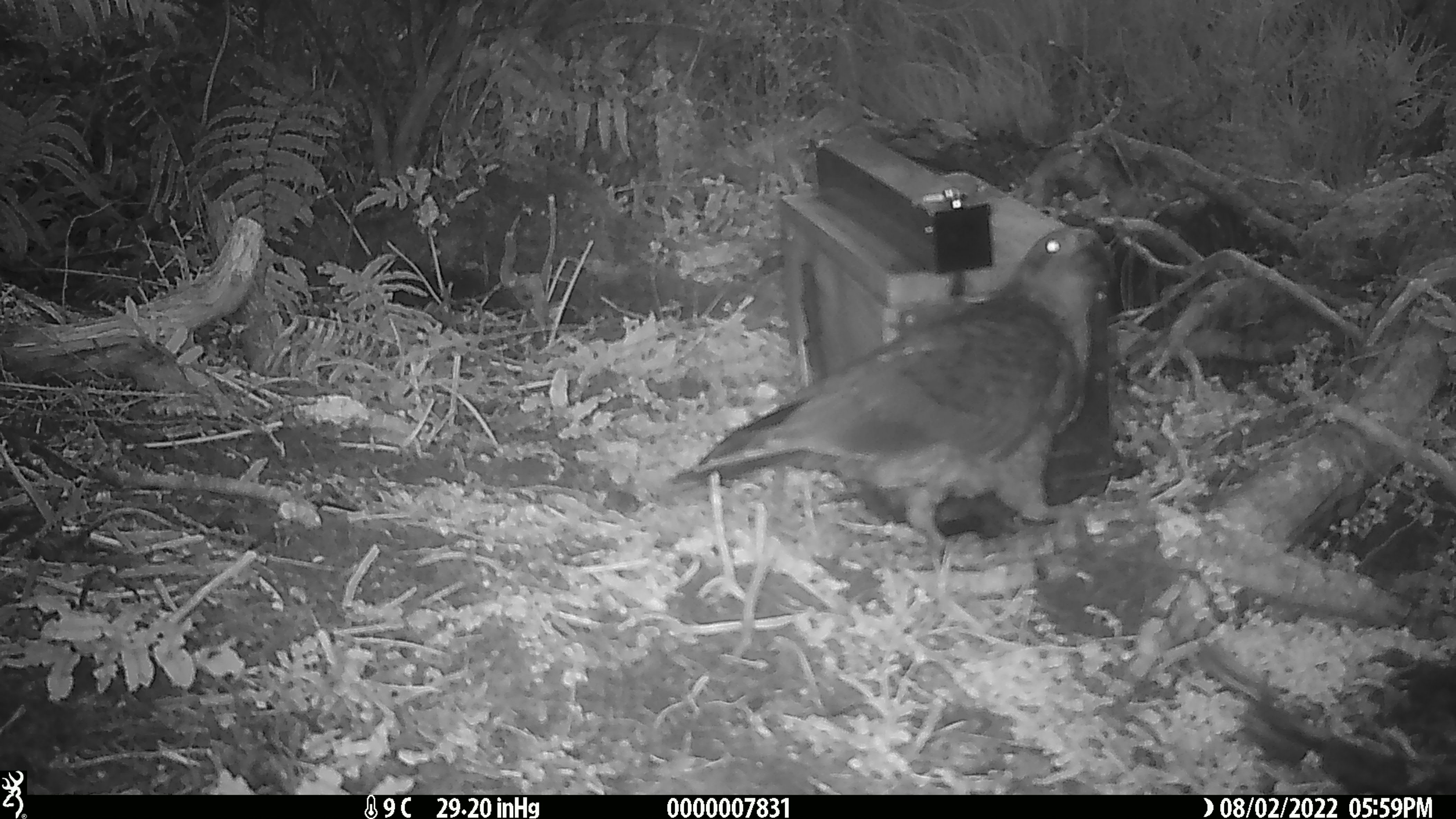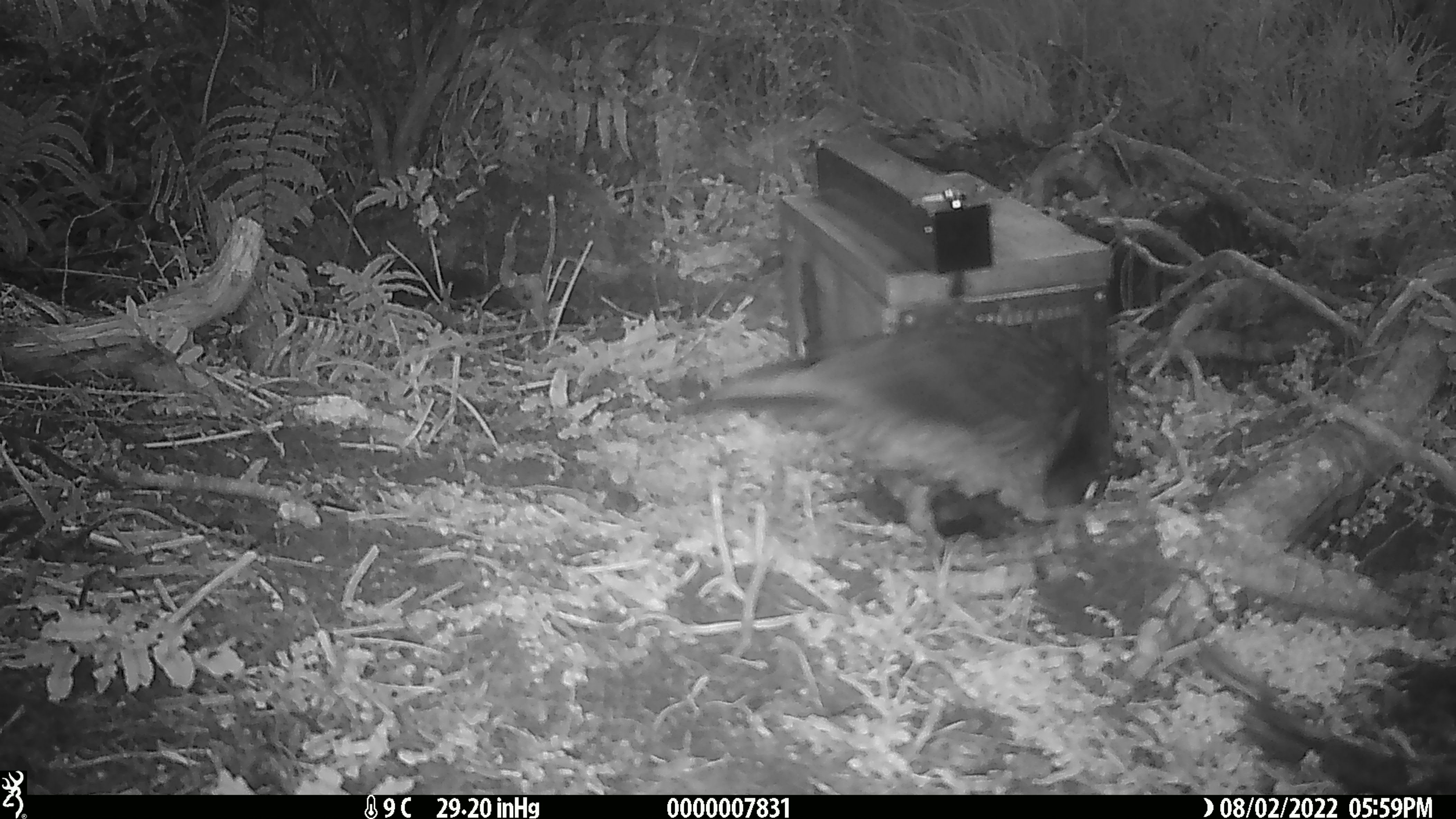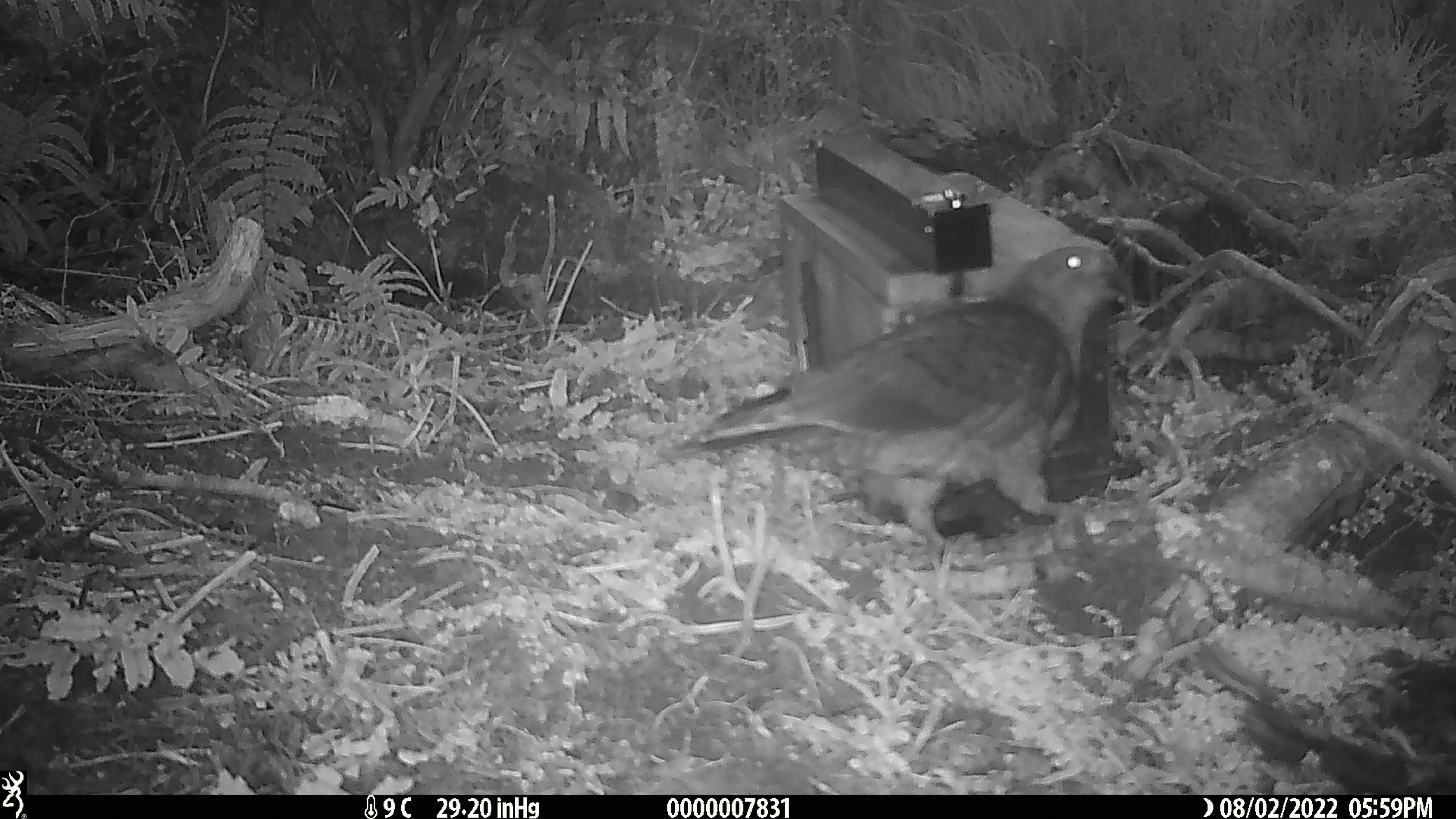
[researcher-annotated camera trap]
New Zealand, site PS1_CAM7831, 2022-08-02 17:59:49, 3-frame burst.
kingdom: Animalia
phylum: Chordata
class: Aves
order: Psittaciformes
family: Strigopidae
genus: Nestor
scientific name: Nestor notabilis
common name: kea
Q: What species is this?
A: Kea (Nestor notabilis).